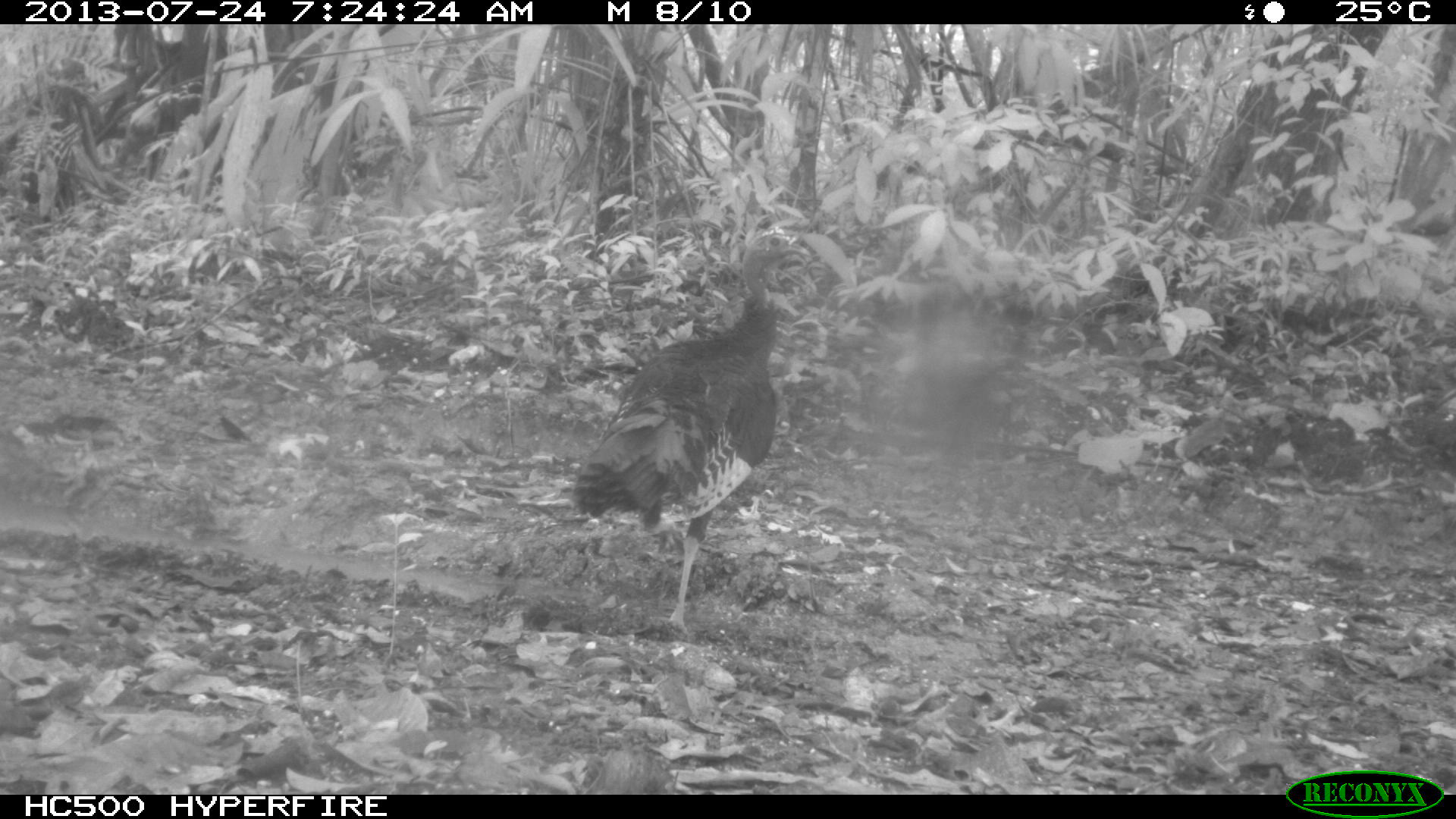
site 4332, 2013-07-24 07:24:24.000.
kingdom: Animalia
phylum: Chordata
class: Aves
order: Galliformes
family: Phasianidae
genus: Meleagris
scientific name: Meleagris ocellata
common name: ocellated turkey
Meleagris ocellata (ocellated turkey), count 3.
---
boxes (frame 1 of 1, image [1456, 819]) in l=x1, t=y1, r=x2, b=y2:
meleagris ocellata: l=566, t=227, r=811, b=639